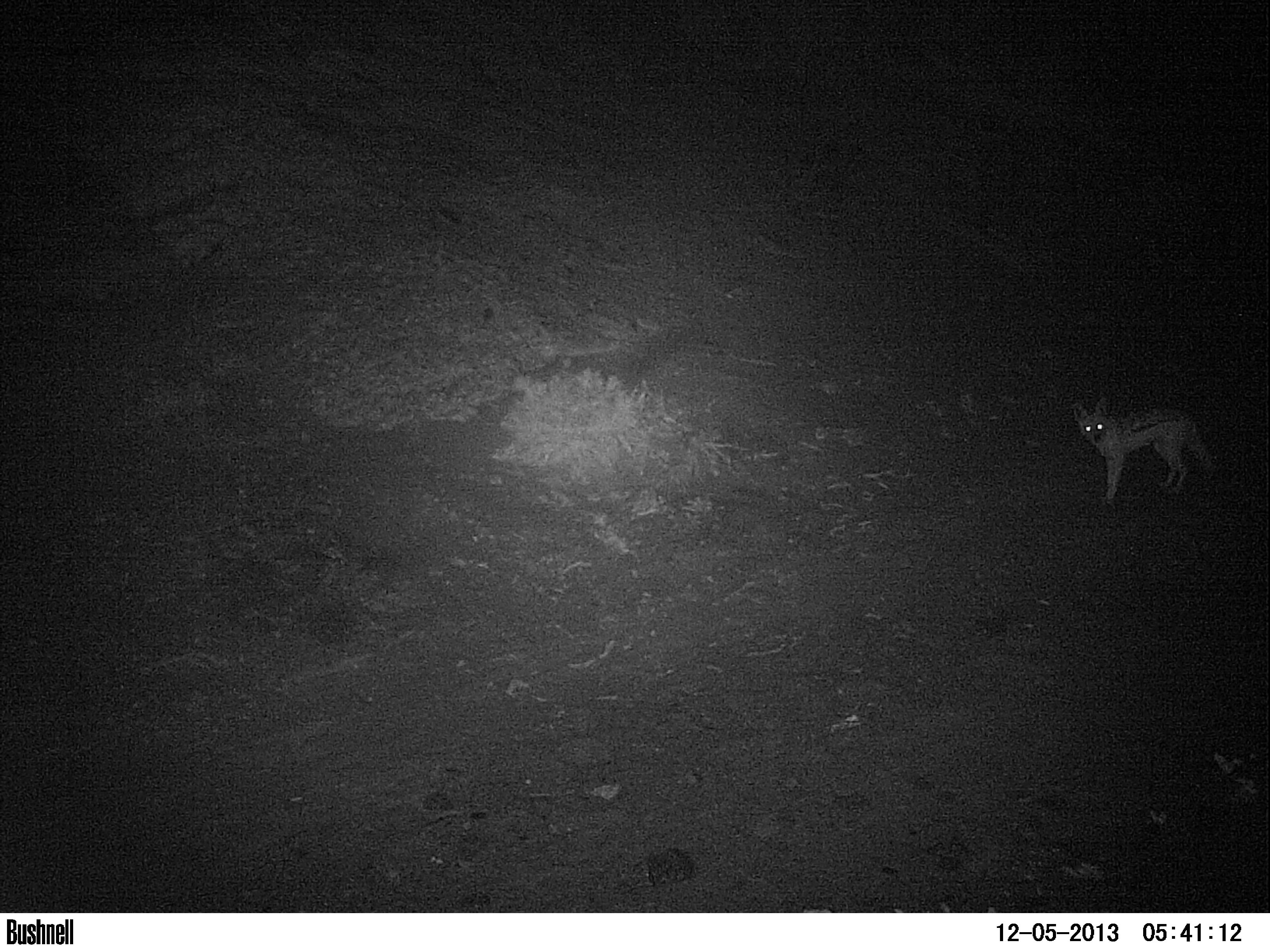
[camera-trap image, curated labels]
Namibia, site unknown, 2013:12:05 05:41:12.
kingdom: Animalia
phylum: Chordata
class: Mammalia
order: Carnivora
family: Canidae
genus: Lupulella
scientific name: Lupulella mesomelas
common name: black-backed jackal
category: canis mesomelas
Canis mesomelas (black-backed jackal) (Lupulella mesomelas).